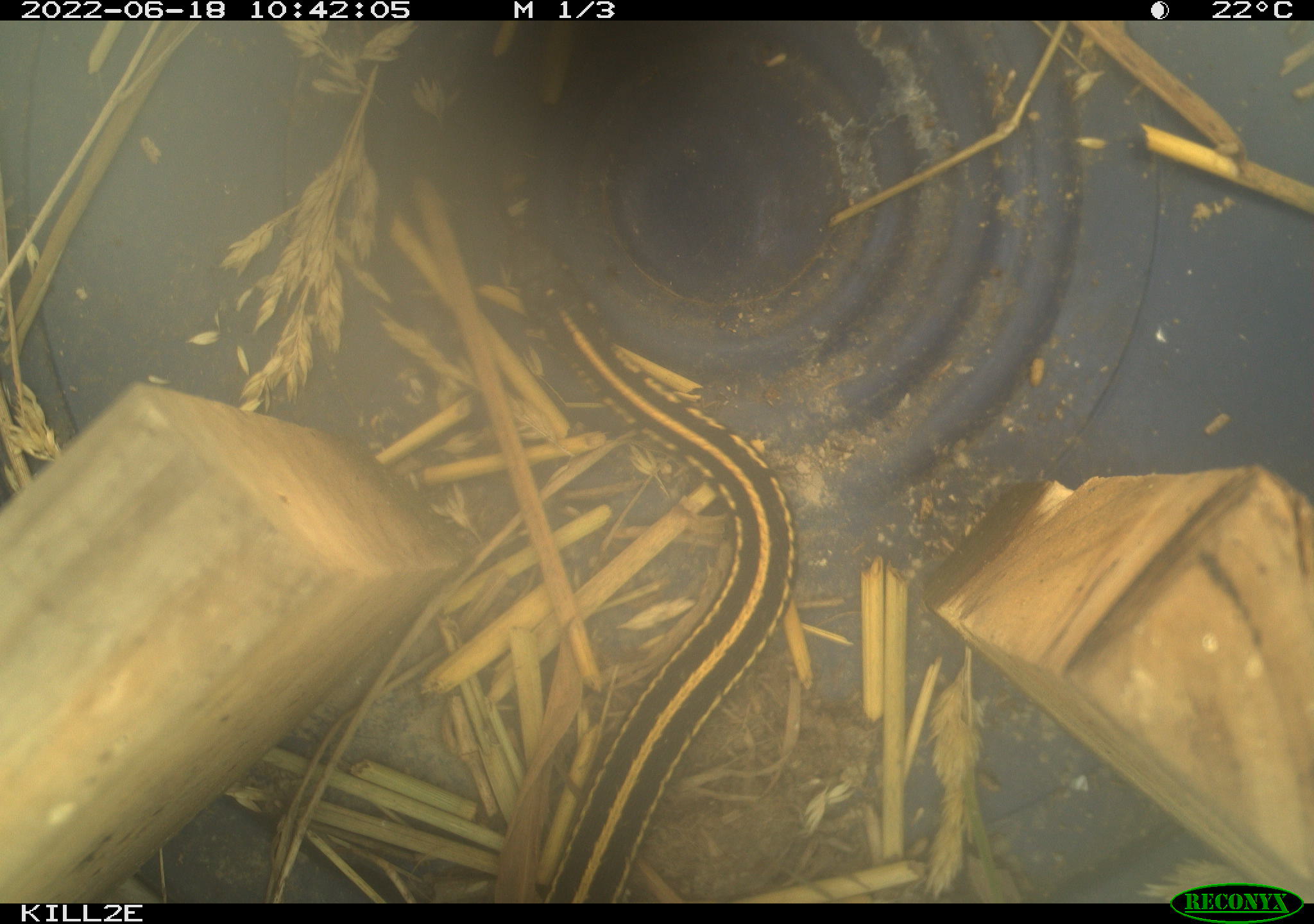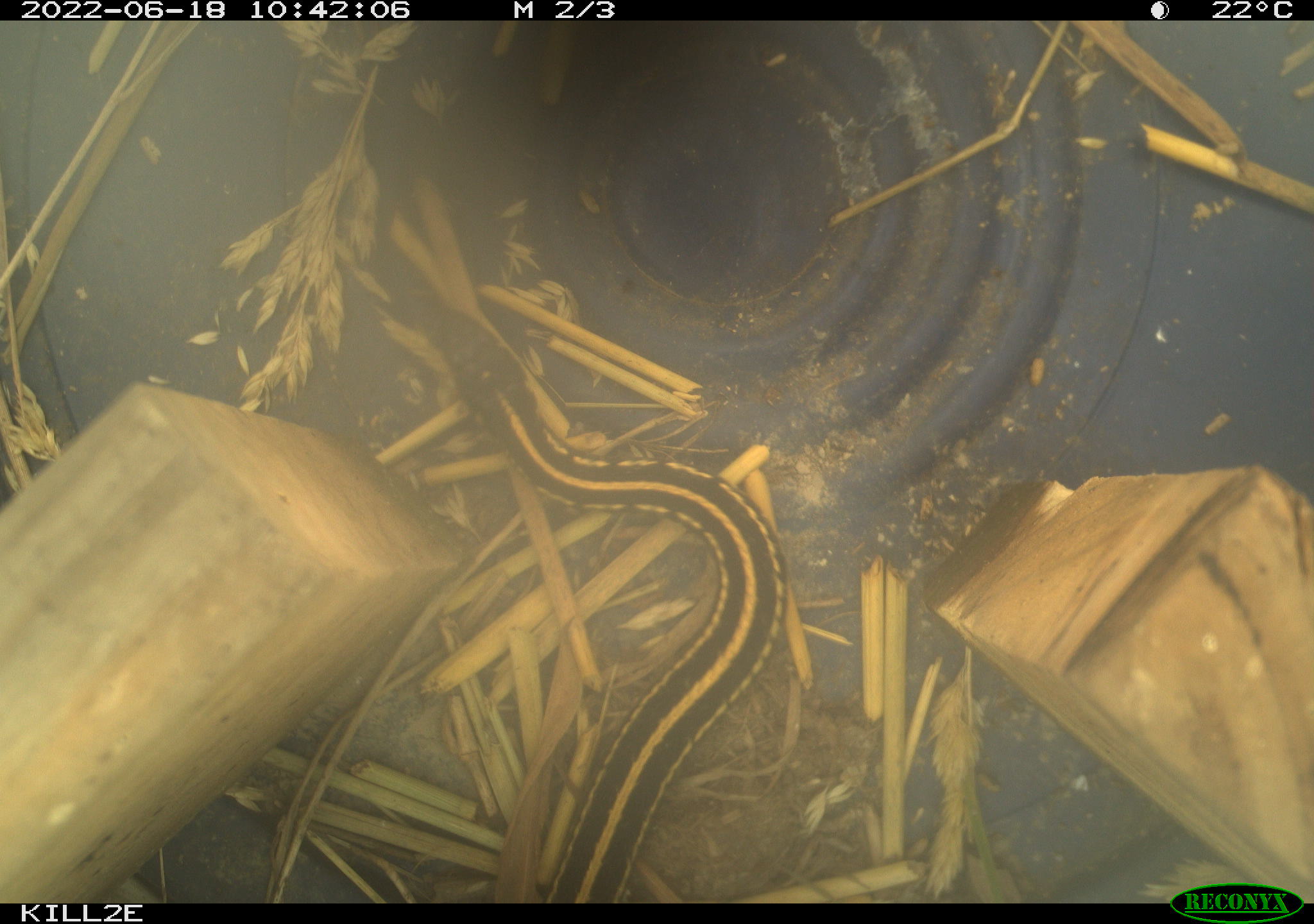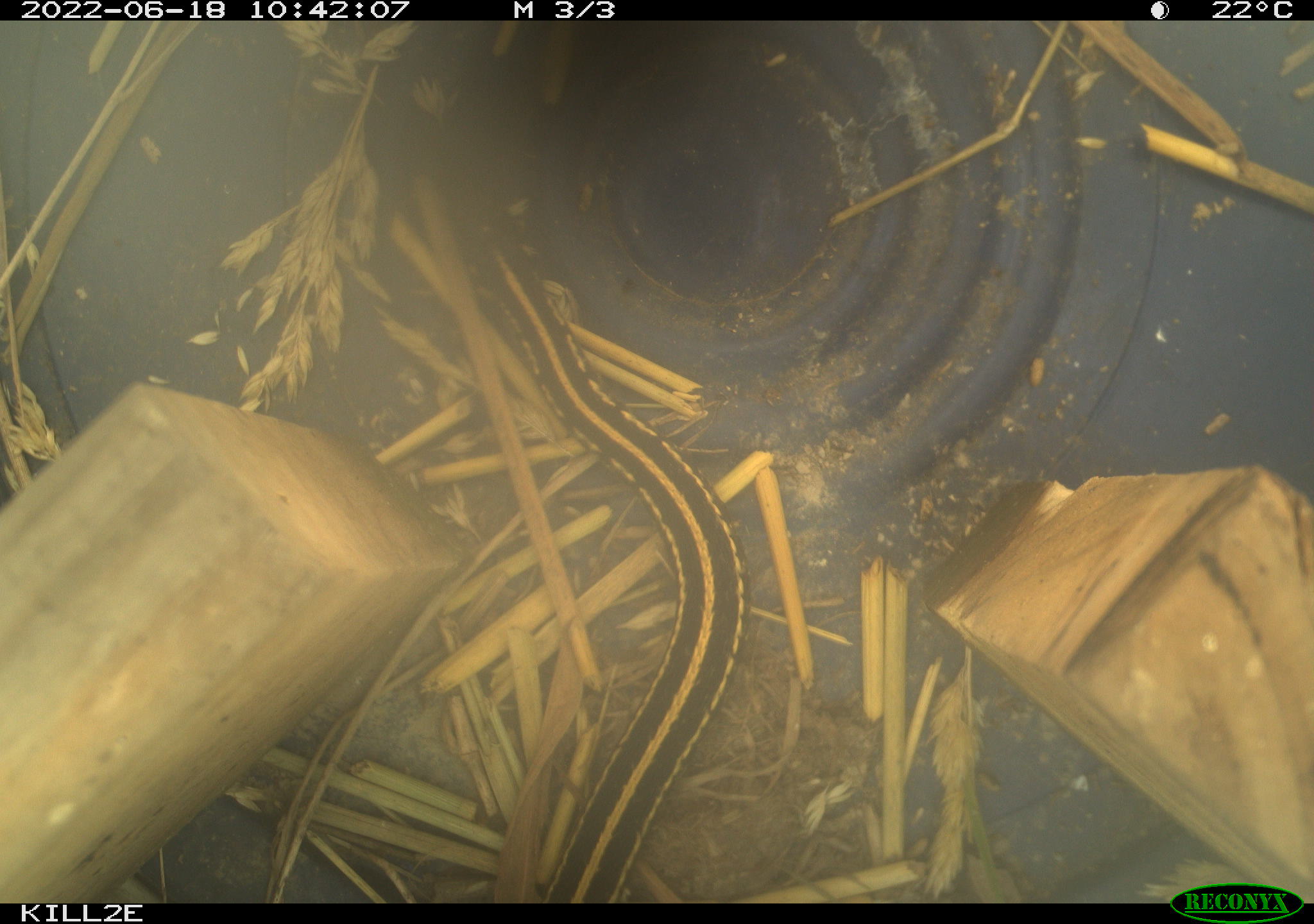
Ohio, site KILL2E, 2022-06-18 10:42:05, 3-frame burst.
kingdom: Animalia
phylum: Chordata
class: Reptilia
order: Squamata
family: Colubridae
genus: Thamnophis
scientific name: Thamnophis radix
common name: plains gartersnake